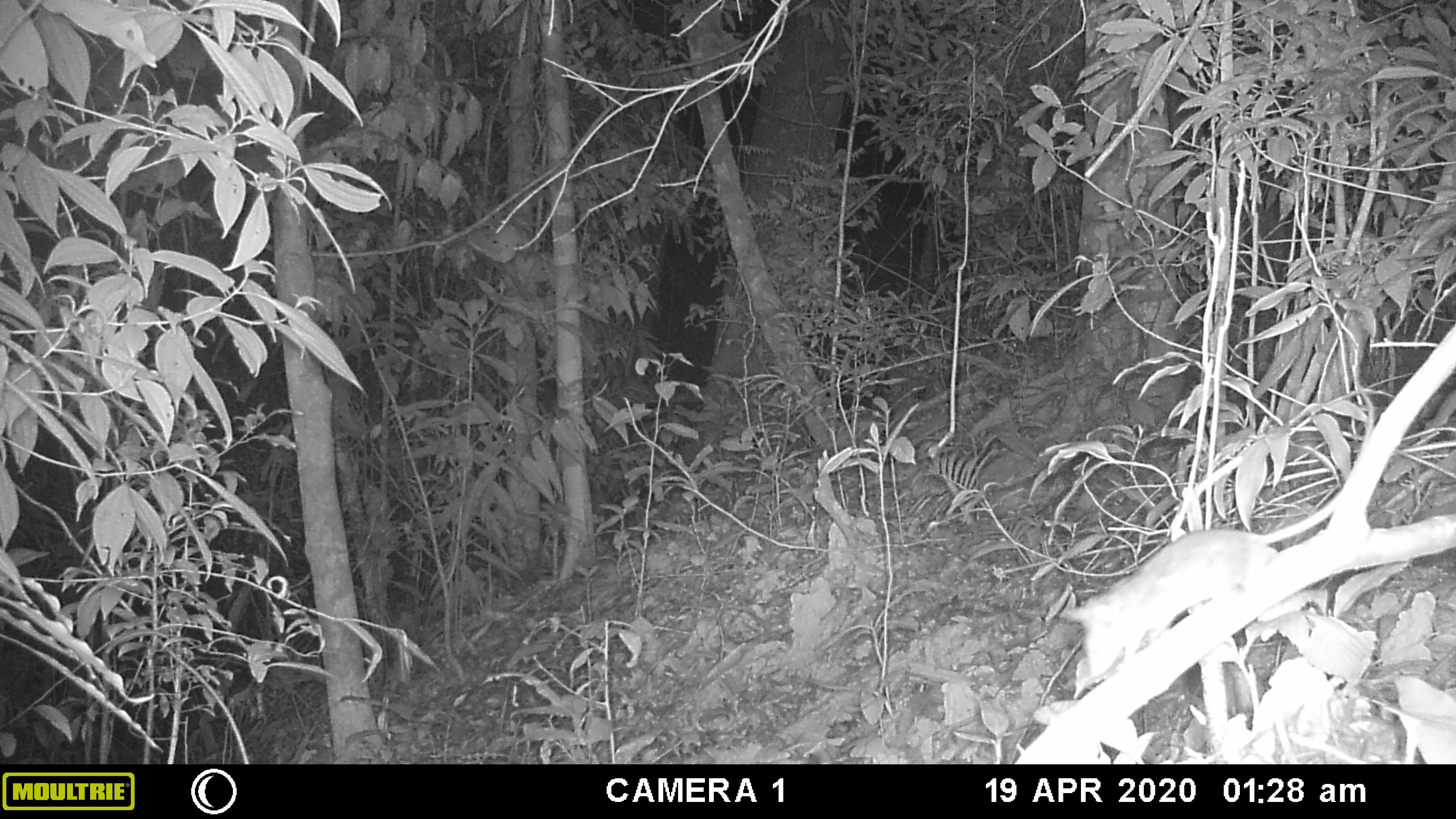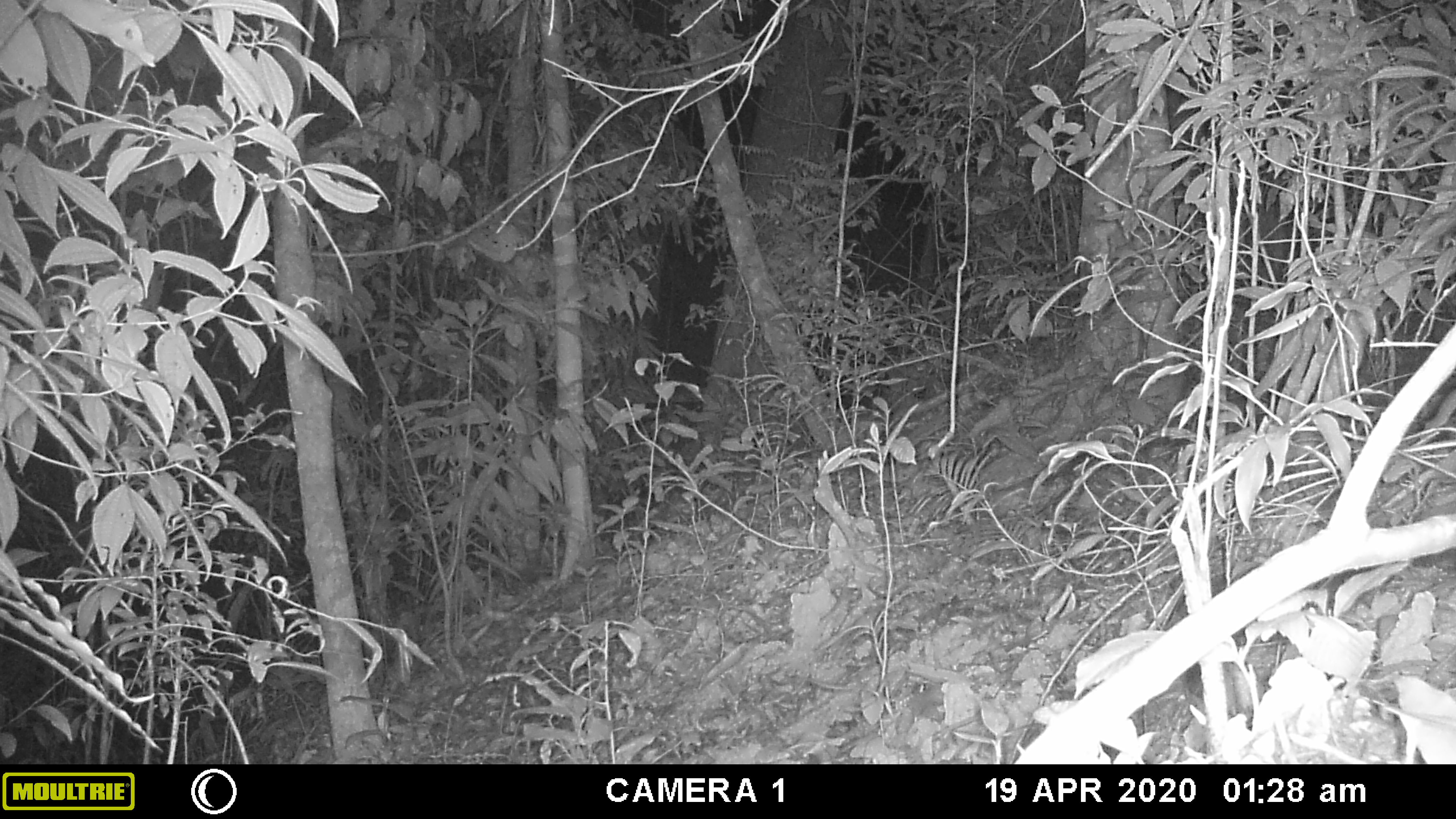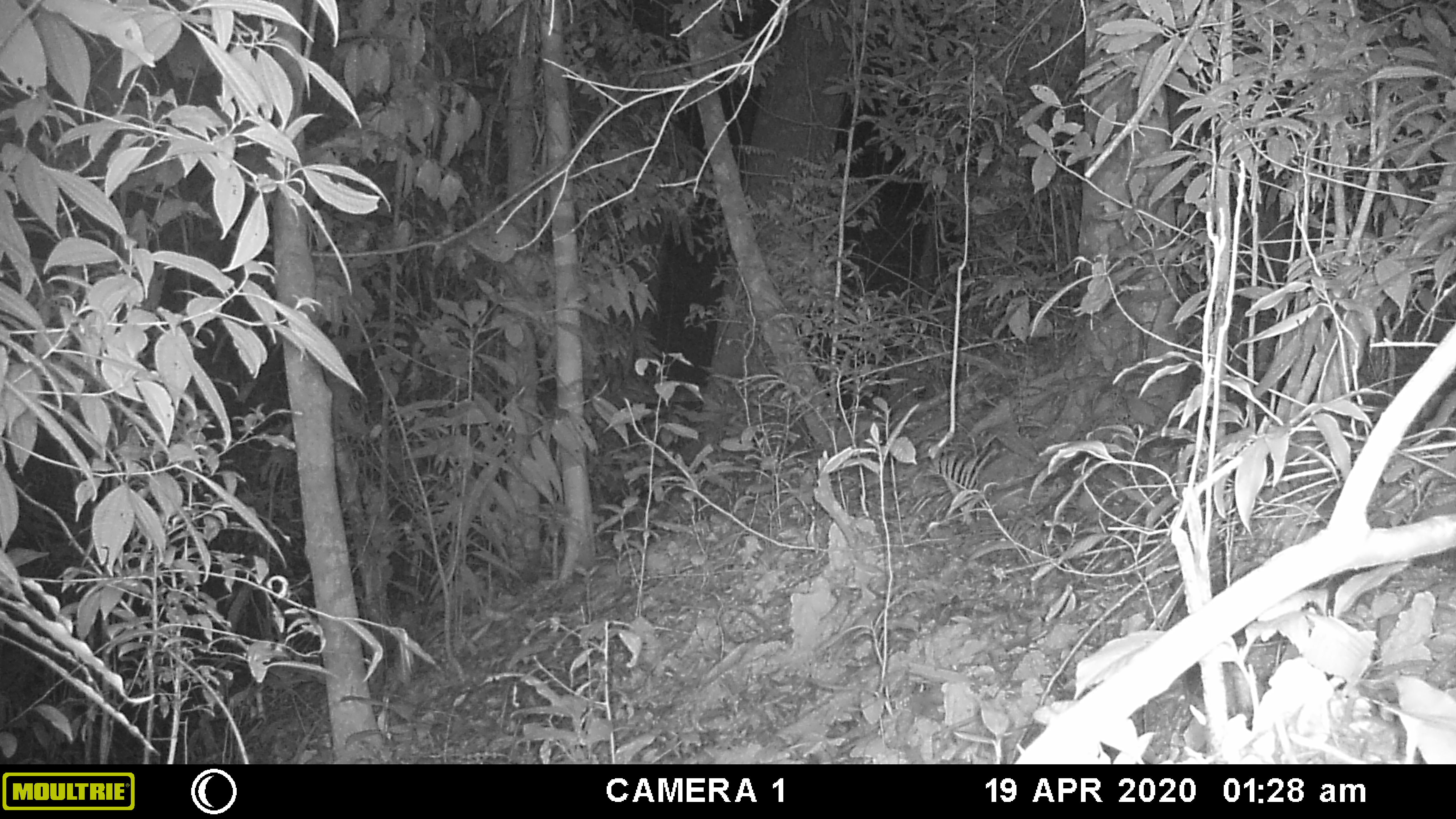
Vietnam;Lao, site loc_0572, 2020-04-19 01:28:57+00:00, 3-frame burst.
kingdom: Animalia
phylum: Chordata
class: Mammalia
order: Rodentia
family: Muridae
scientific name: Muridae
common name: old-world mice and rats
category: unidentified murid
Unidentified murid (old-world mice and rats) (Muridae). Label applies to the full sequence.